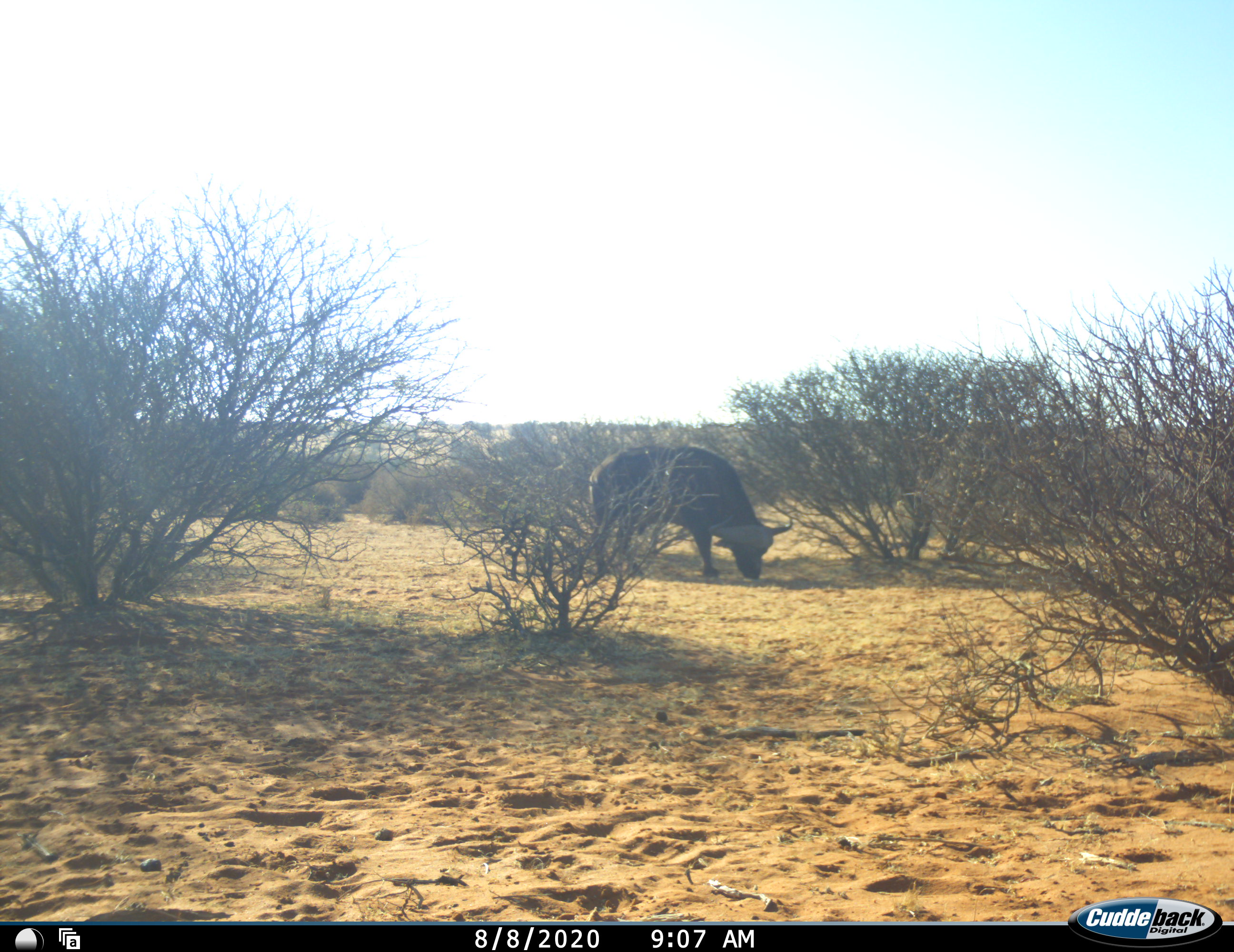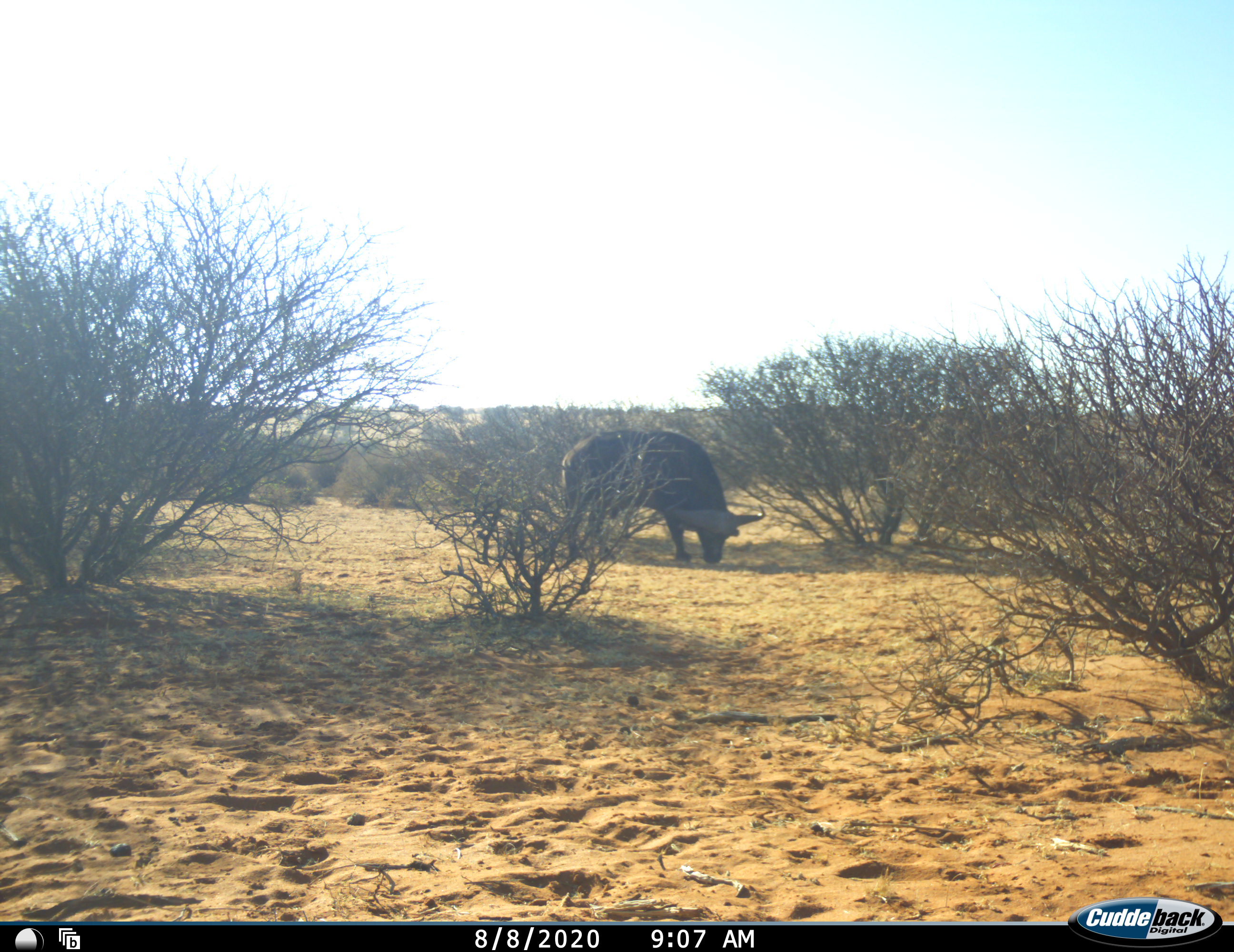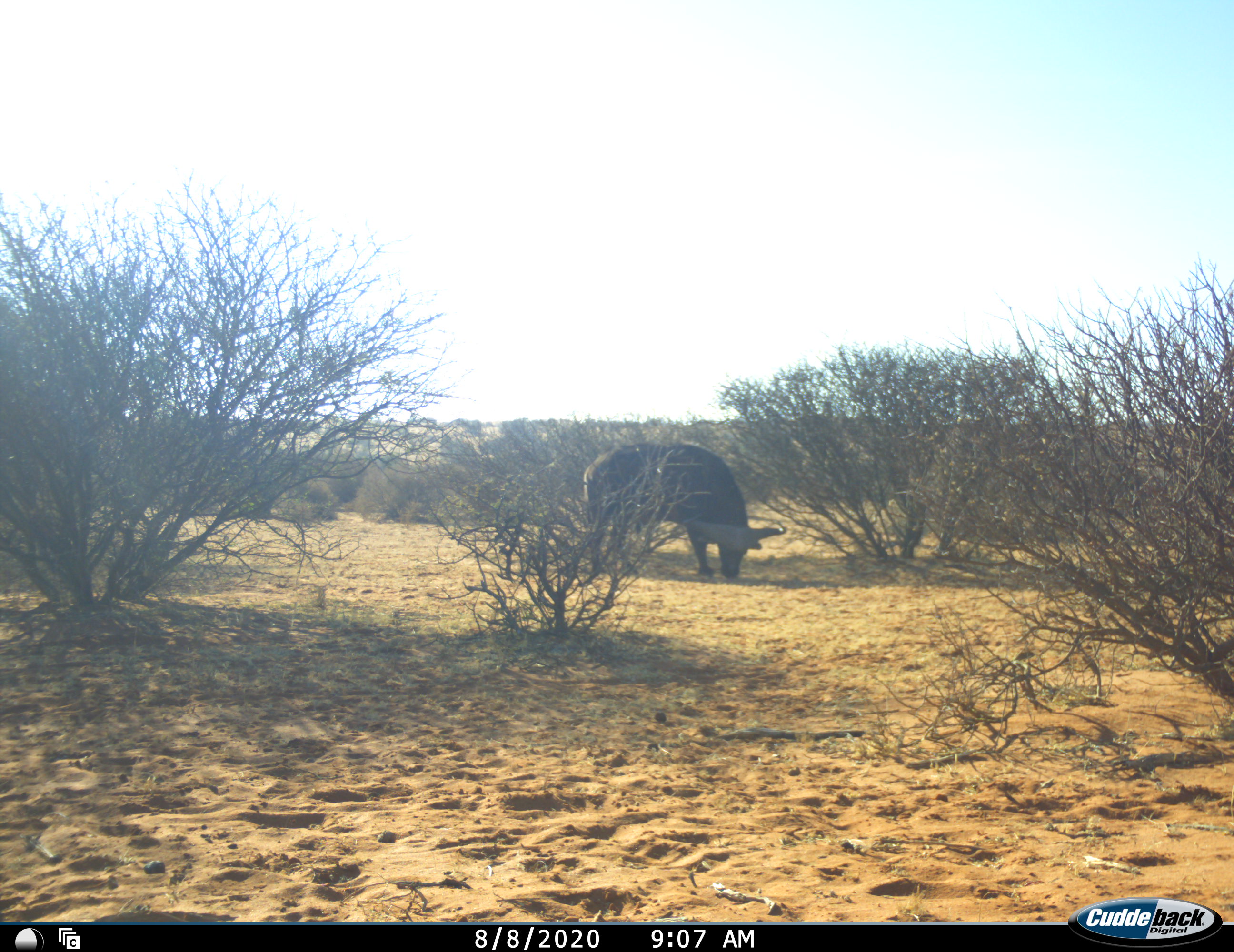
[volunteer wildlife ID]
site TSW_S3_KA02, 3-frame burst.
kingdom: Animalia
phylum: Chordata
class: Mammalia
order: Artiodactyla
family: Bovidae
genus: Syncerus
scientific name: Syncerus caffer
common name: african buffalo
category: buffalo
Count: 1.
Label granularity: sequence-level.